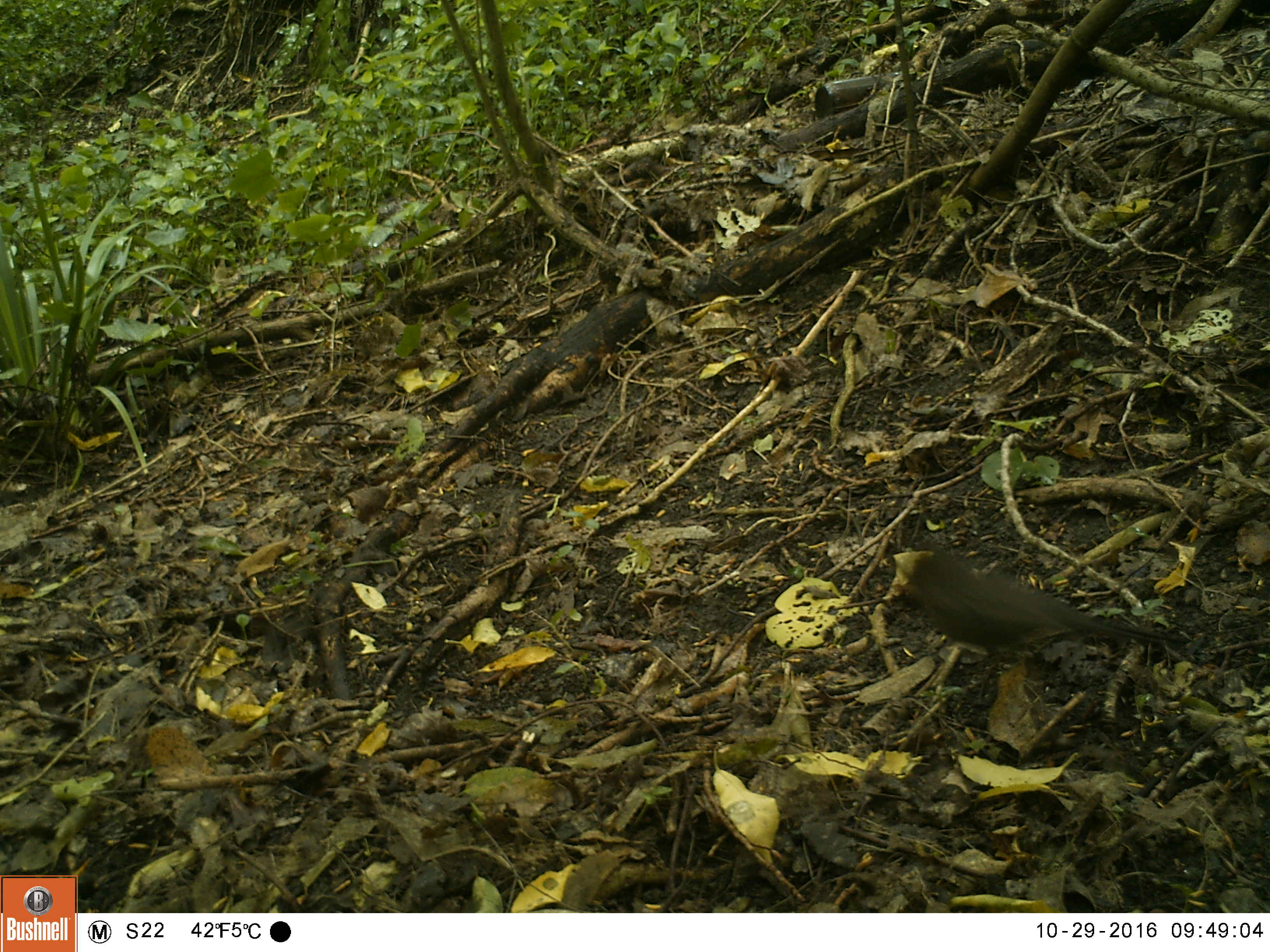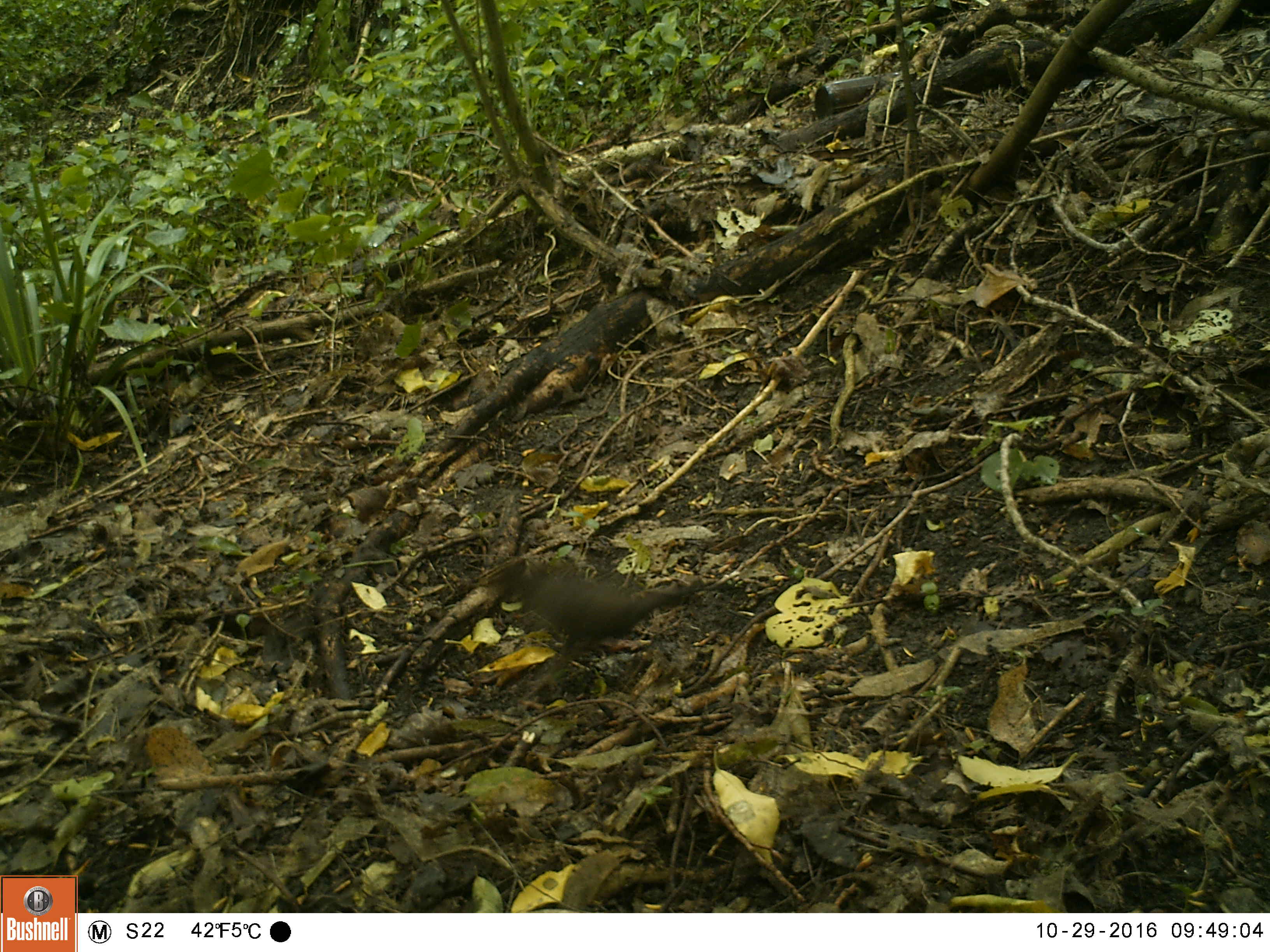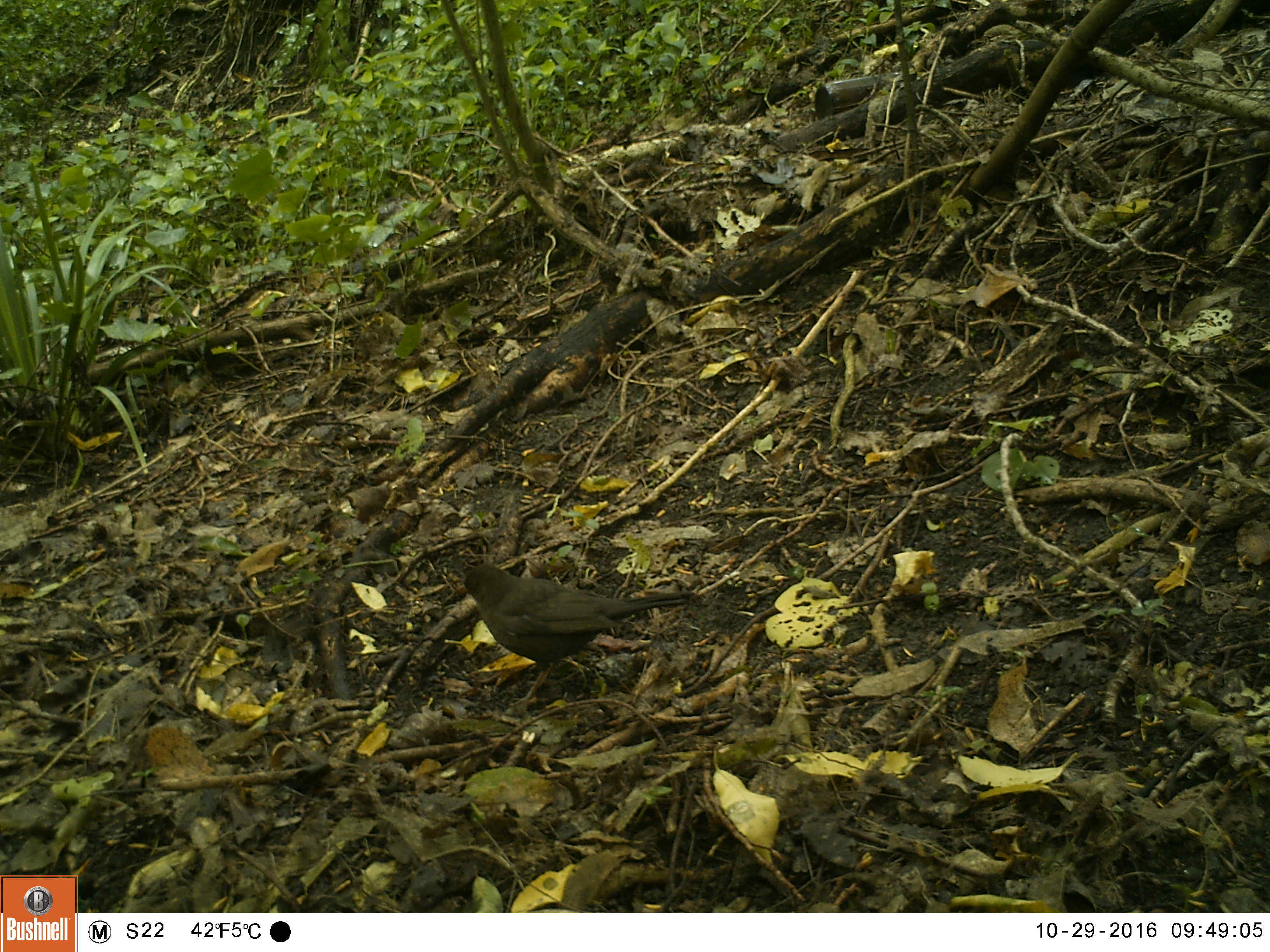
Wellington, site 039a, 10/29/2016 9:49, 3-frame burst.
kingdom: Animalia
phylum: Chordata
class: Aves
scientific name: Aves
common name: bird